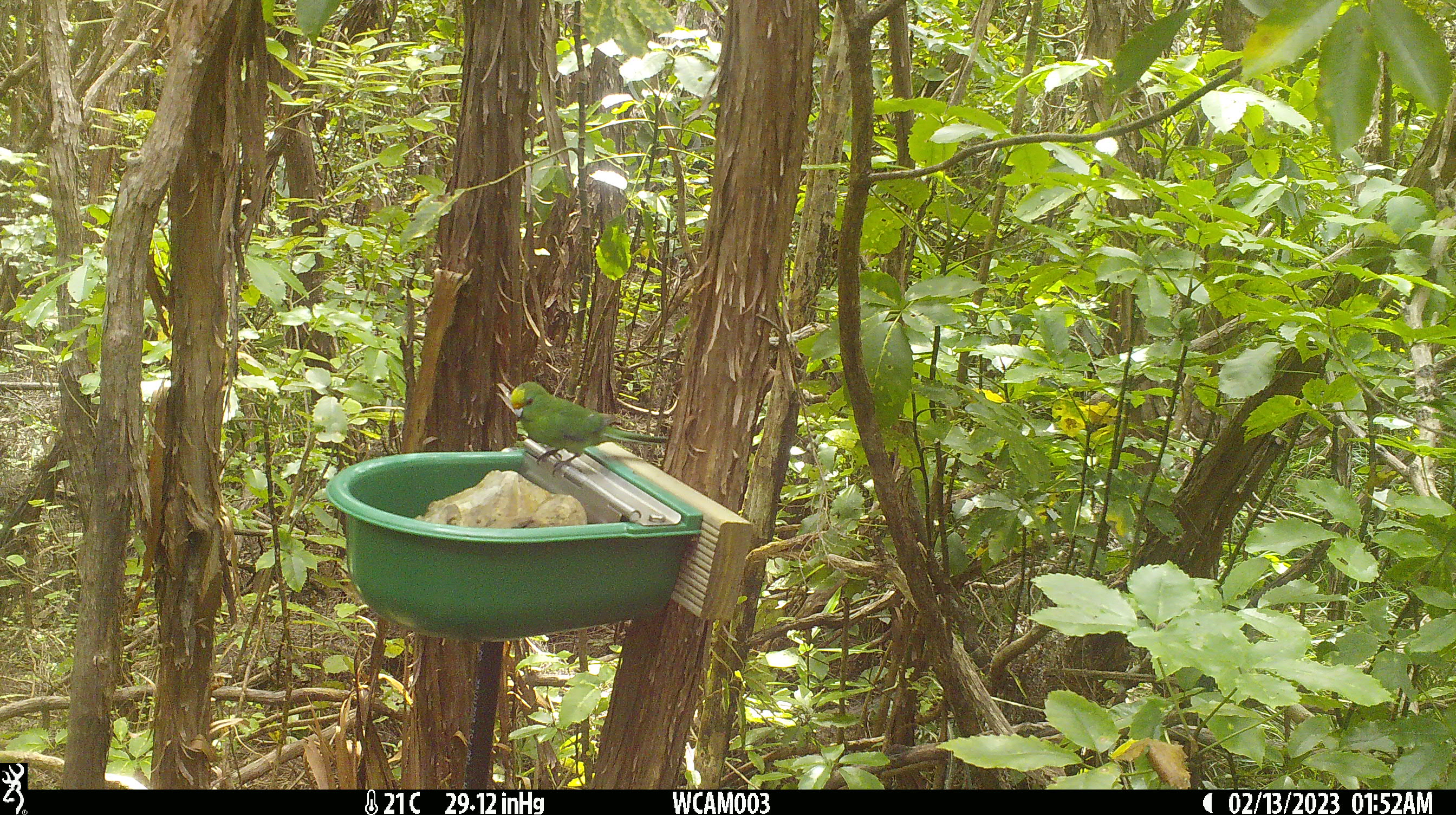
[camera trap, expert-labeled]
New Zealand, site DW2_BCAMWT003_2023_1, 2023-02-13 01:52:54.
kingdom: Animalia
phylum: Chordata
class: Aves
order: Psittaciformes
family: Psittaculidae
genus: Cyanoramphus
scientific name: Cyanoramphus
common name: parakeet